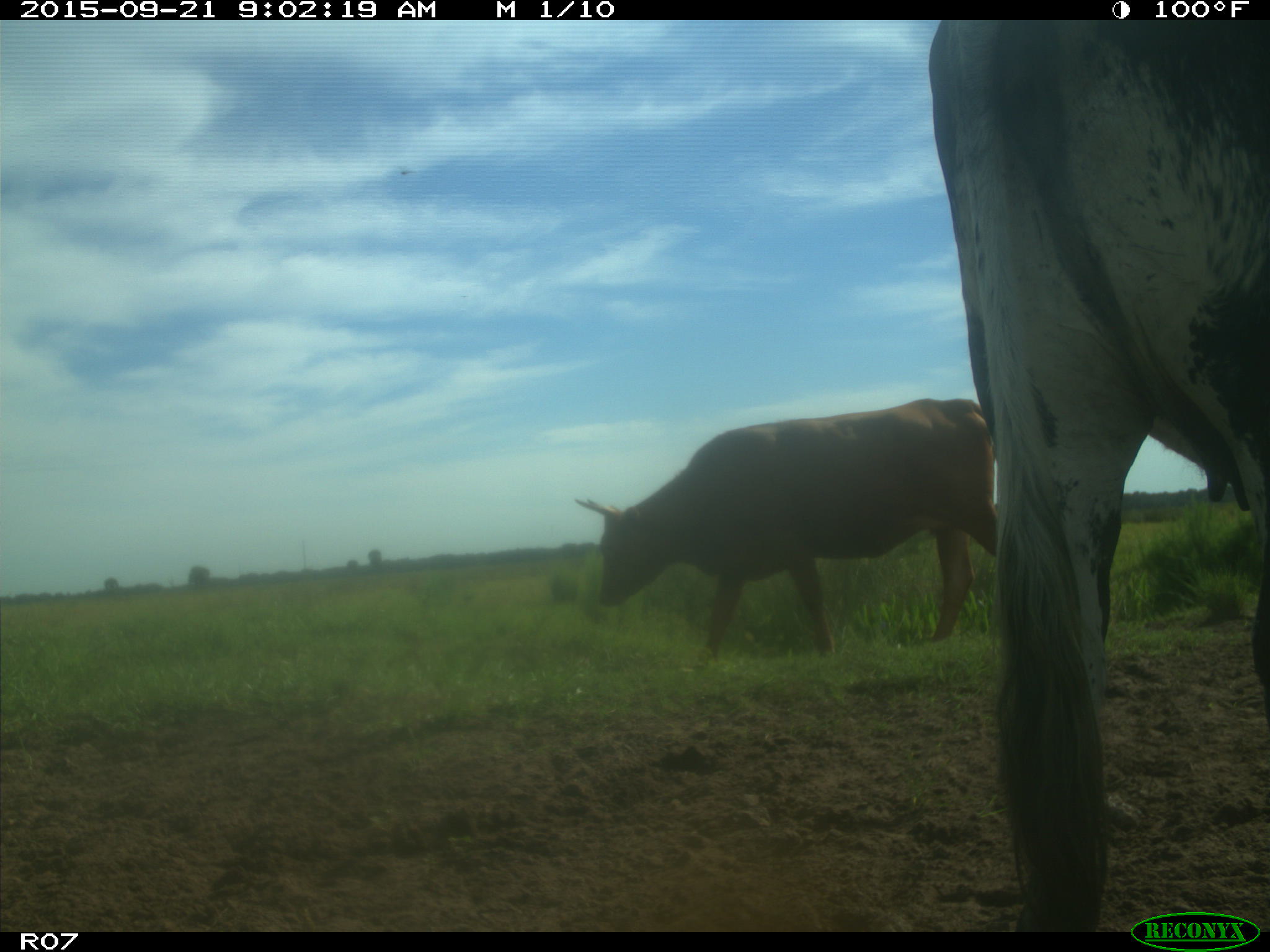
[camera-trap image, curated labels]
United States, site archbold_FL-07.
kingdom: Animalia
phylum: Chordata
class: Mammalia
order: Artiodactyla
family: Bovidae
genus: Bos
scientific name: Bos taurus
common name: domestic cow